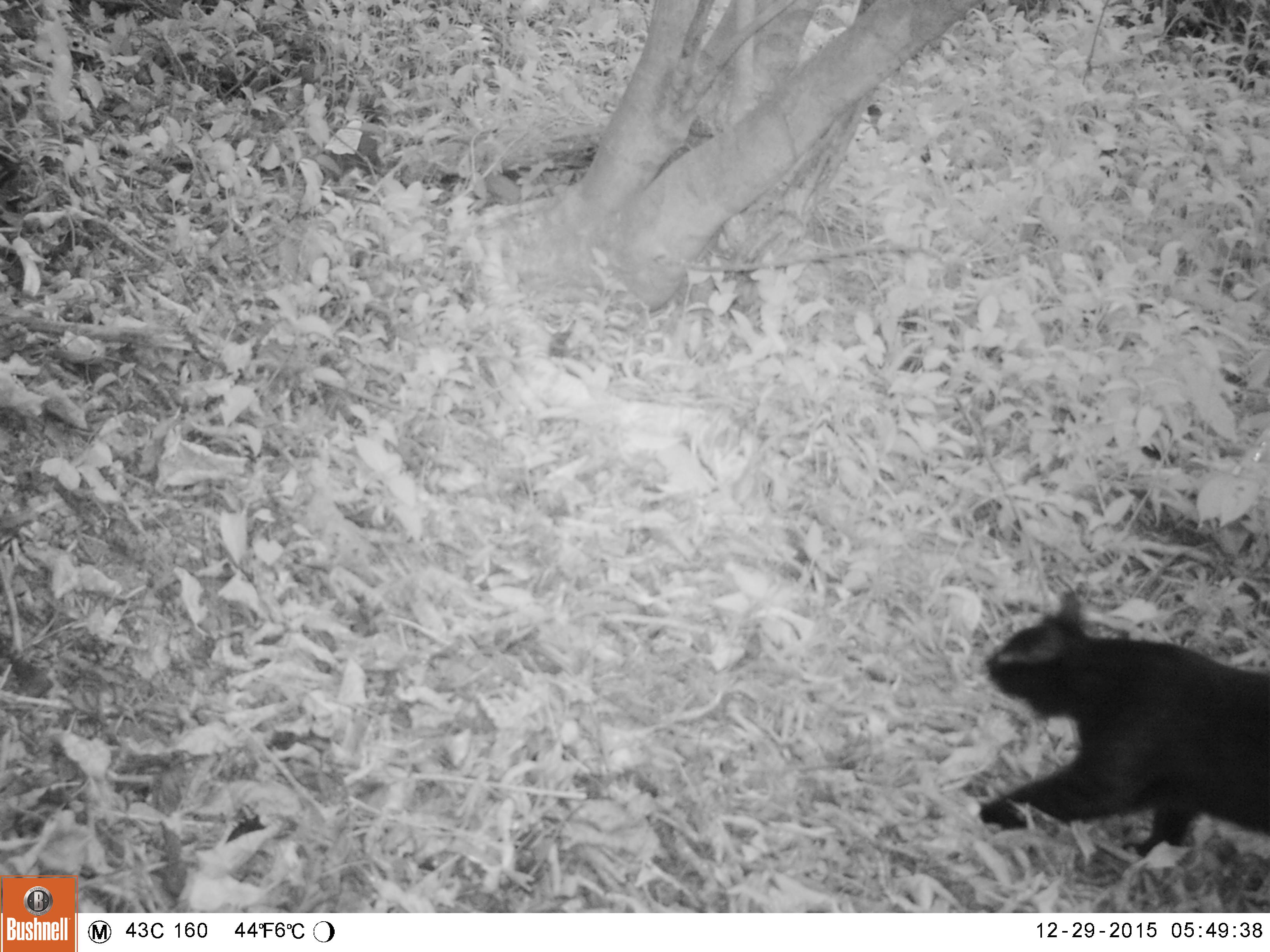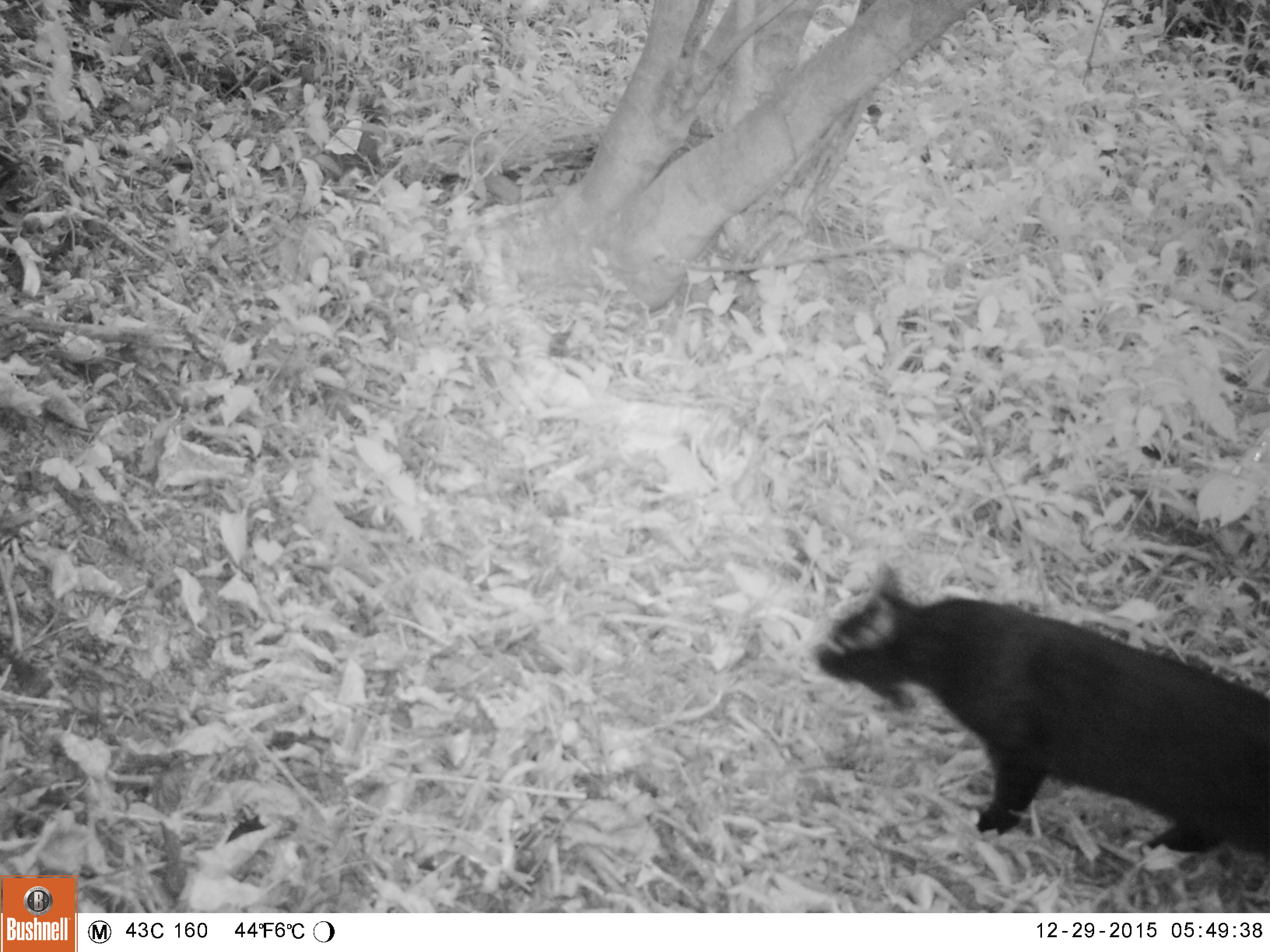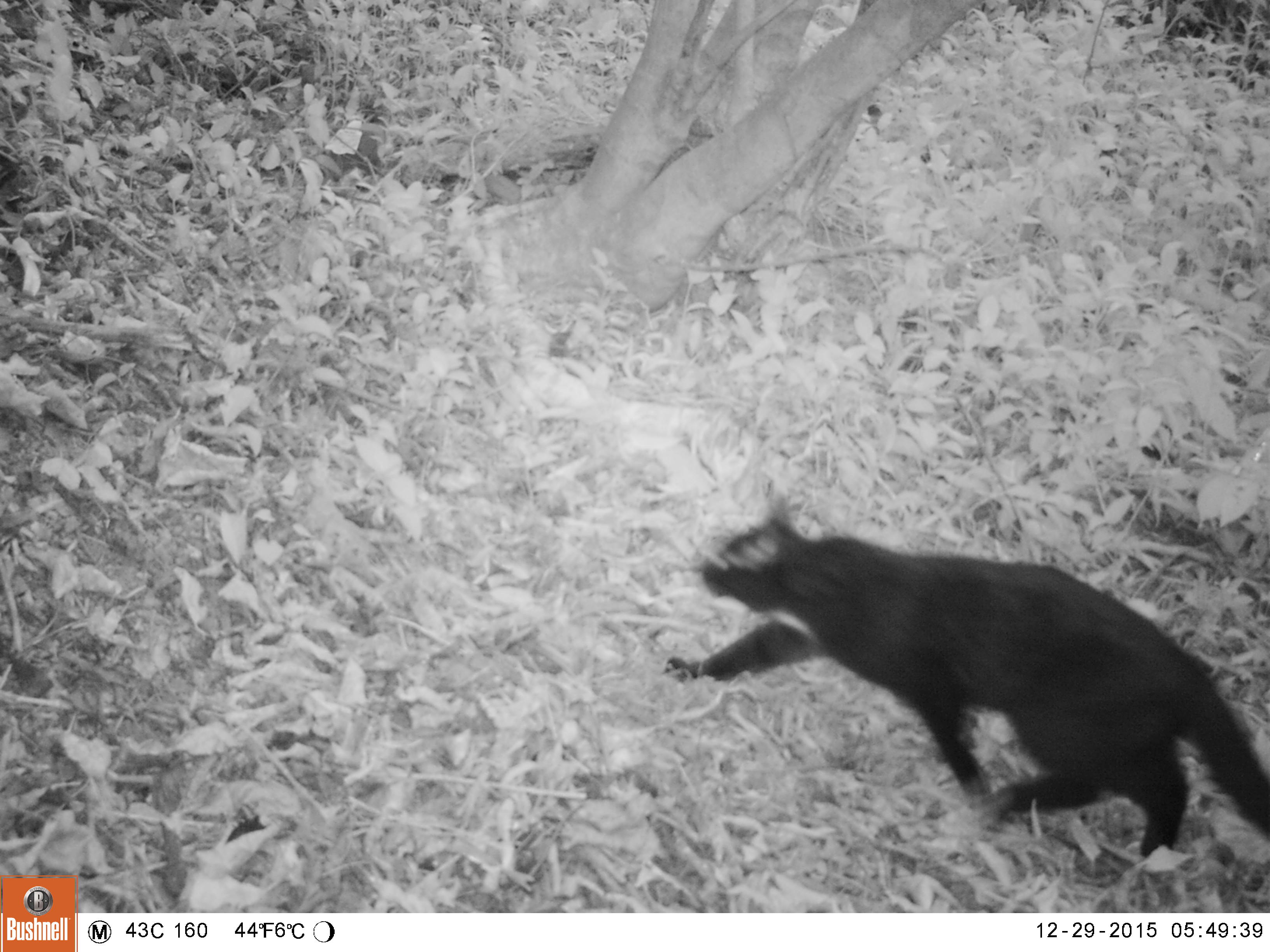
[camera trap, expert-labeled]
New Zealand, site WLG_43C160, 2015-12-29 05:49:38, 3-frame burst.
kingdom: Animalia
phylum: Chordata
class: Mammalia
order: Carnivora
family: Felidae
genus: Felis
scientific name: Felis catus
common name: domestic cat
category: cat